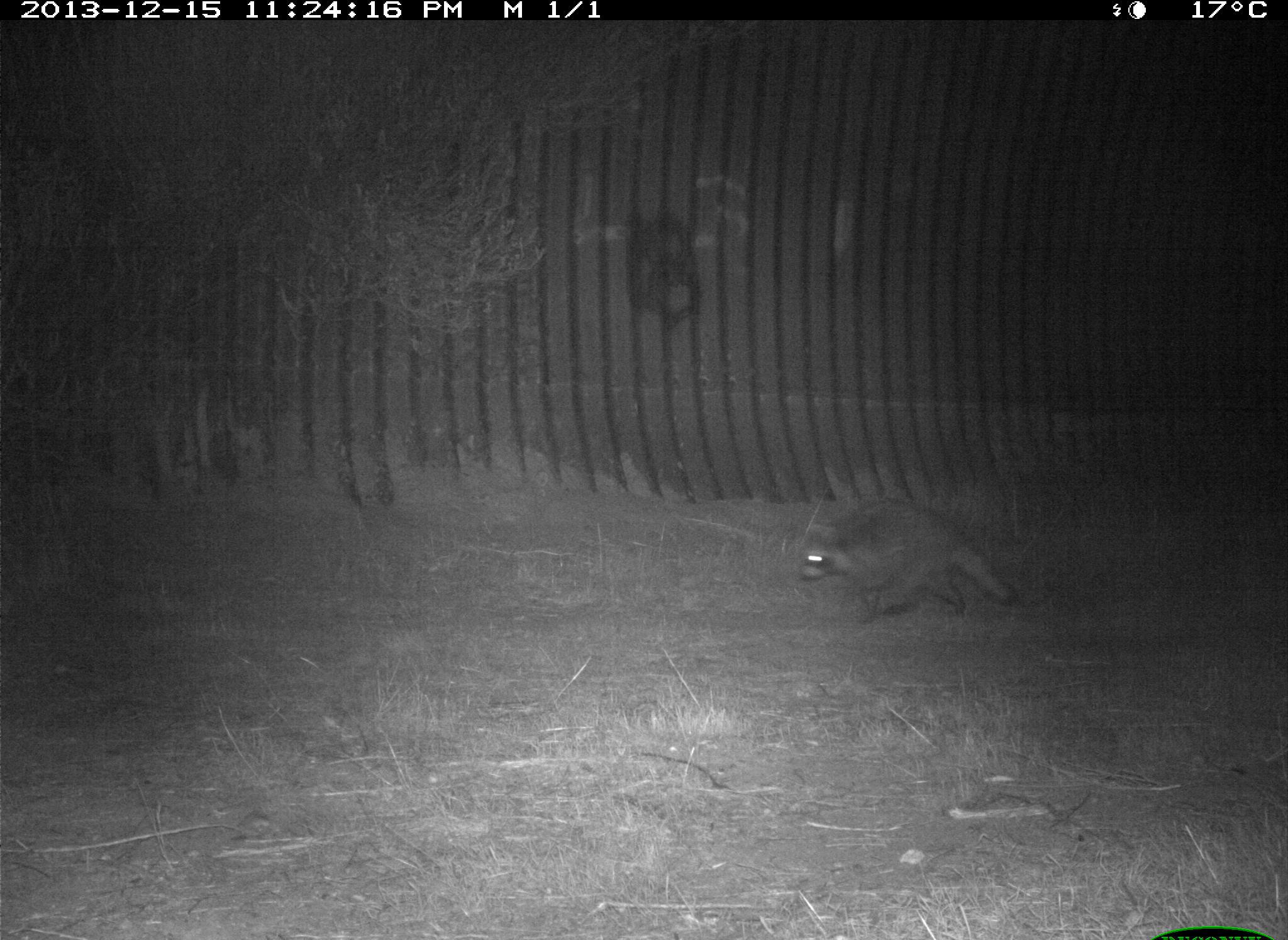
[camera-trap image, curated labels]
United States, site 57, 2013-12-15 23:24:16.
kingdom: Animalia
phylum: Chordata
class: Mammalia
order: Carnivora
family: Procyonidae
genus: Procyon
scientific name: Procyon lotor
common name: raccoon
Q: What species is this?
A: Raccoon (Procyon lotor).